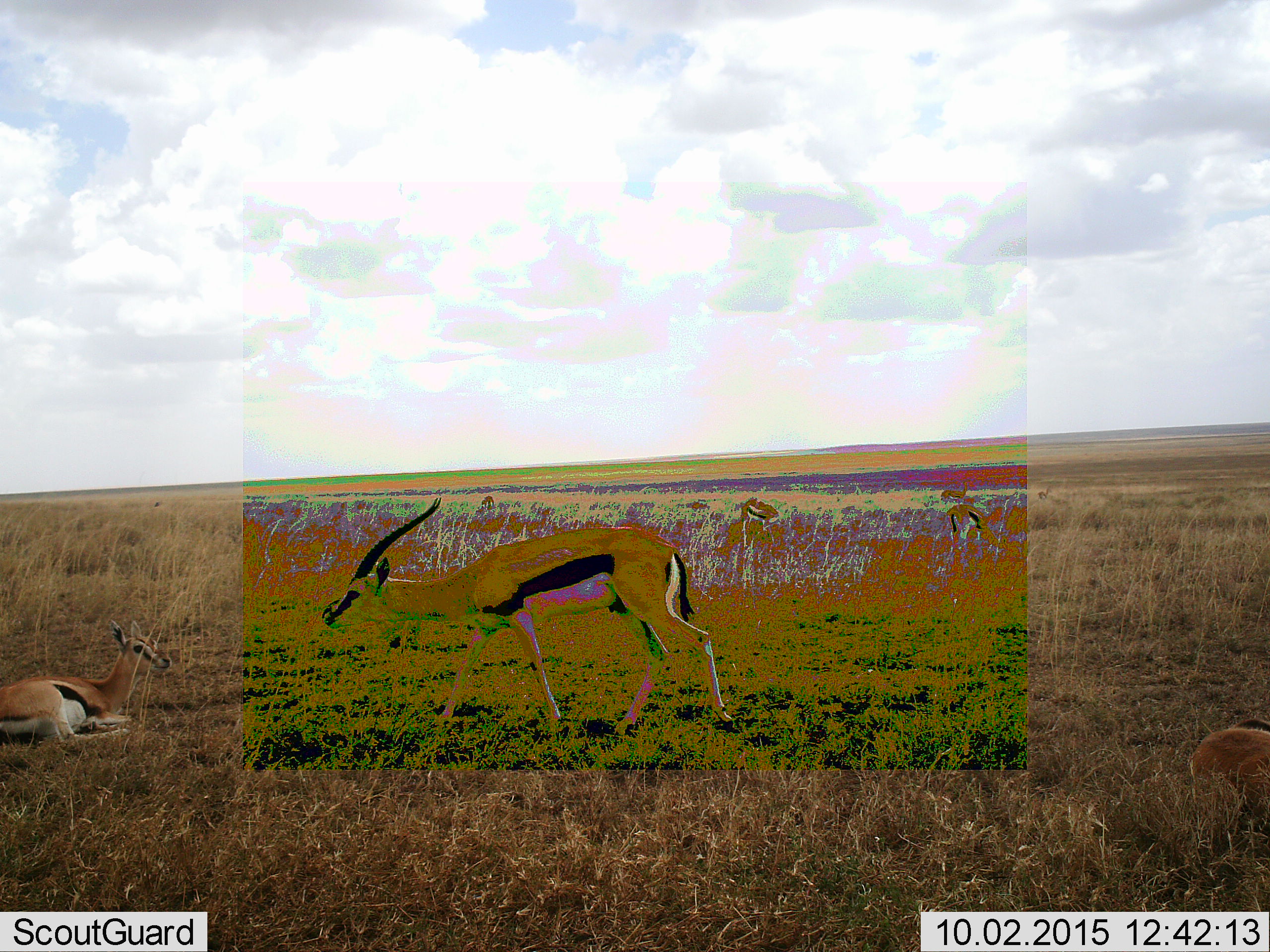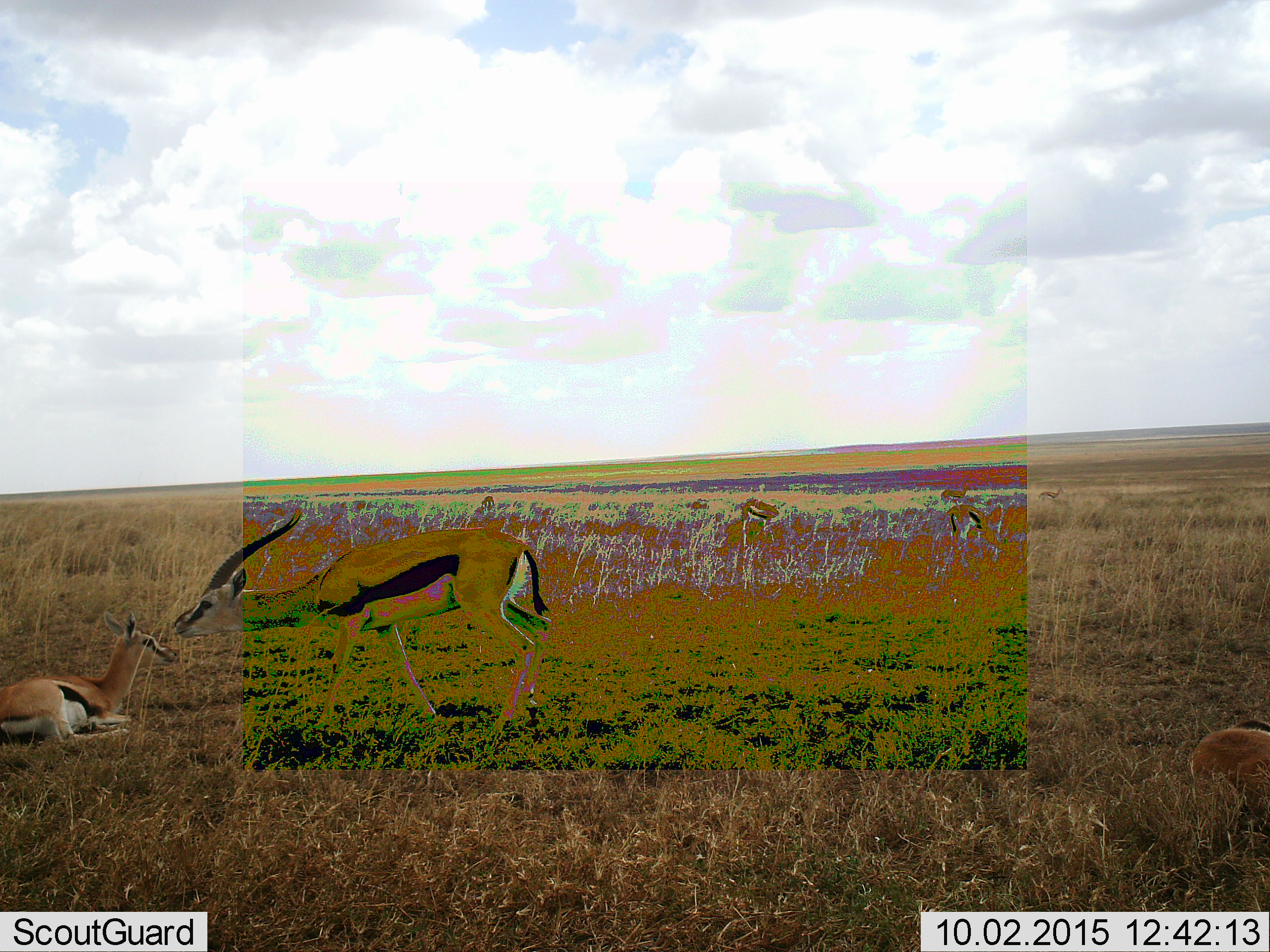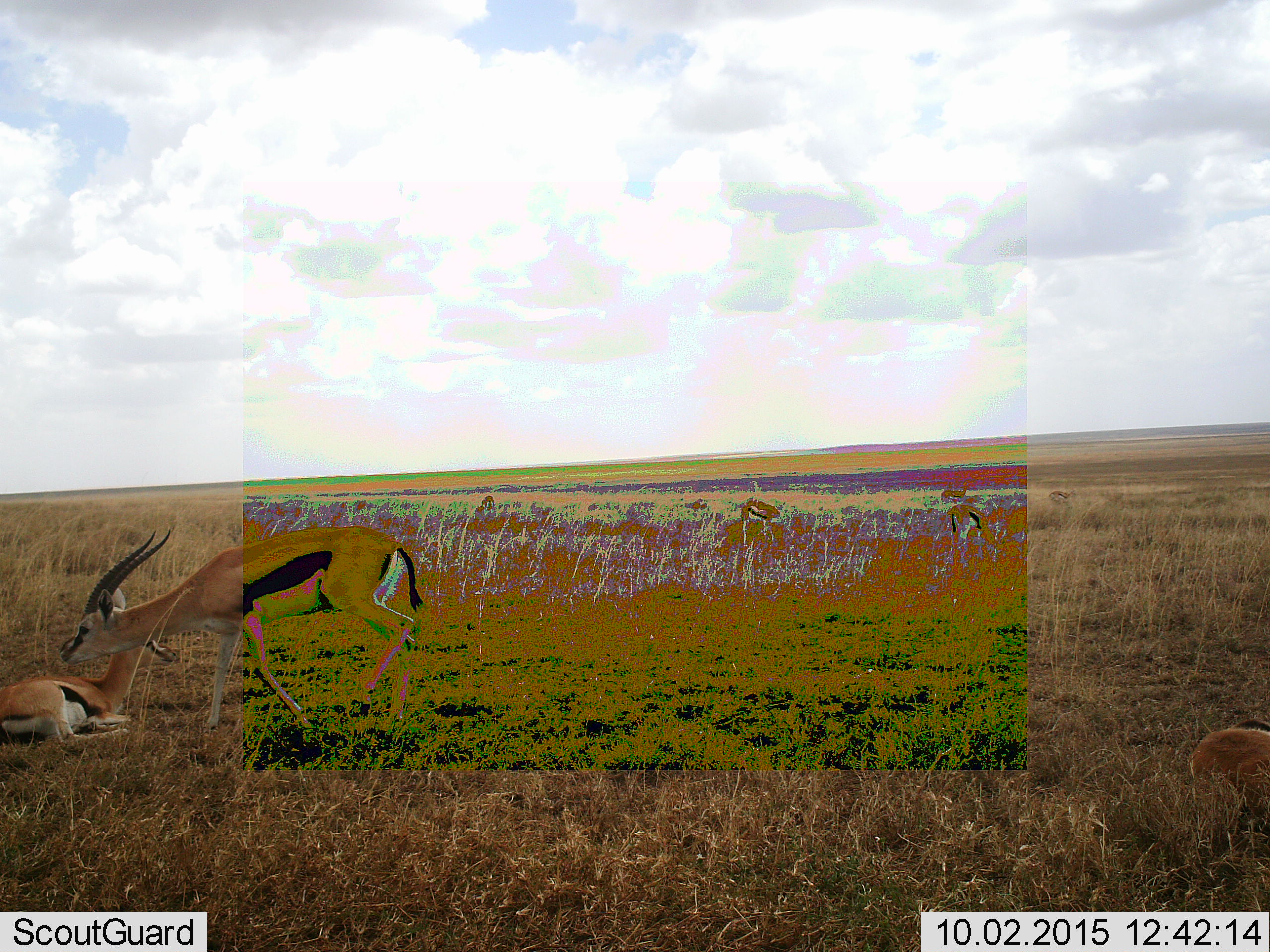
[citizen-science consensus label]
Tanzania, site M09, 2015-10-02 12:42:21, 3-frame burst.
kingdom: Animalia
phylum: Chordata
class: Mammalia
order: Artiodactyla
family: Bovidae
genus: Eudorcas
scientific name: Eudorcas thomsonii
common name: thomson's gazelle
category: gazellethomsons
Gazellethomsons (thomson's gazelle) (Eudorcas thomsonii), count 7. Behavior (volunteer vote fractions): standing 80%, resting 90%, moving 90%, interacting 20%. Young present (vote fraction): 0%. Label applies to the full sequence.